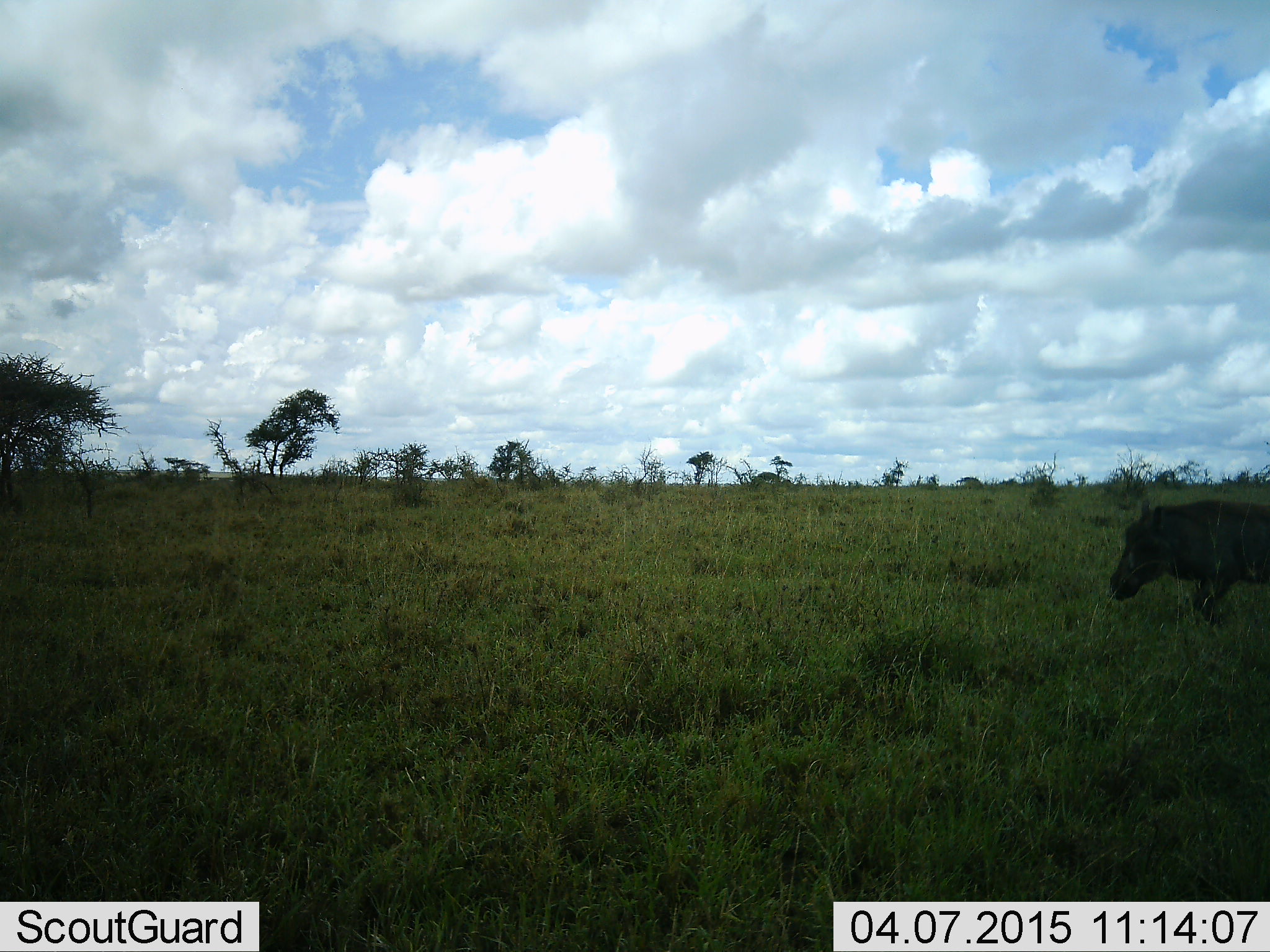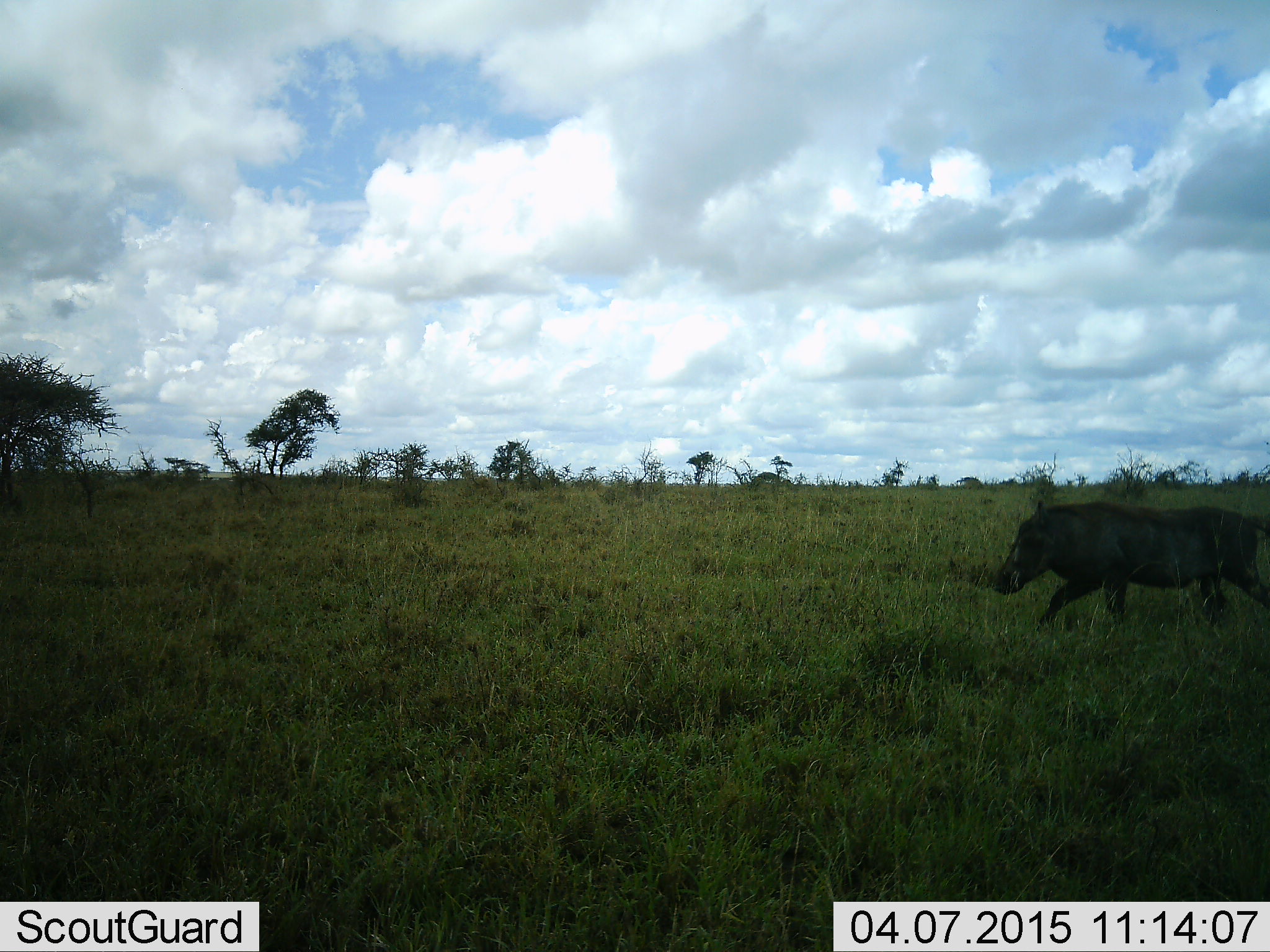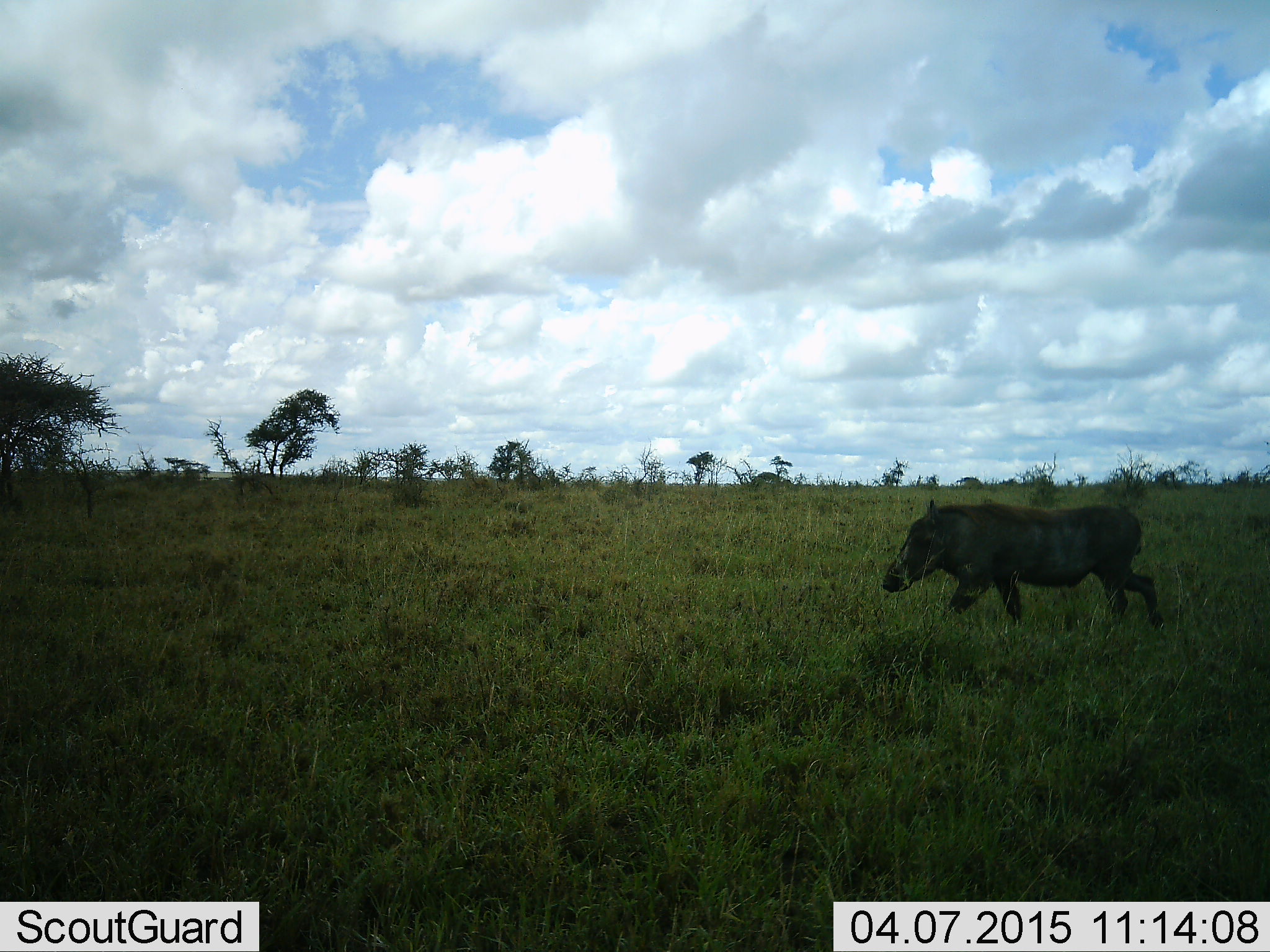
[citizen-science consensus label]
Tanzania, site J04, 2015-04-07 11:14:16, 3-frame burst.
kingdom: Animalia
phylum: Chordata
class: Mammalia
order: Artiodactyla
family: Suidae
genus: Phacochoerus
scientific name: Phacochoerus africanus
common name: warthog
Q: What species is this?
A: Warthog (Phacochoerus africanus).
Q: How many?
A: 1.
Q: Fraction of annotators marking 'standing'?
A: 20%.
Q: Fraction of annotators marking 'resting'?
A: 0%.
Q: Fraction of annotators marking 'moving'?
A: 100%.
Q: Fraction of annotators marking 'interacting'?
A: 0%.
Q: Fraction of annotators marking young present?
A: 0%.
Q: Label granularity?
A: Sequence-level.